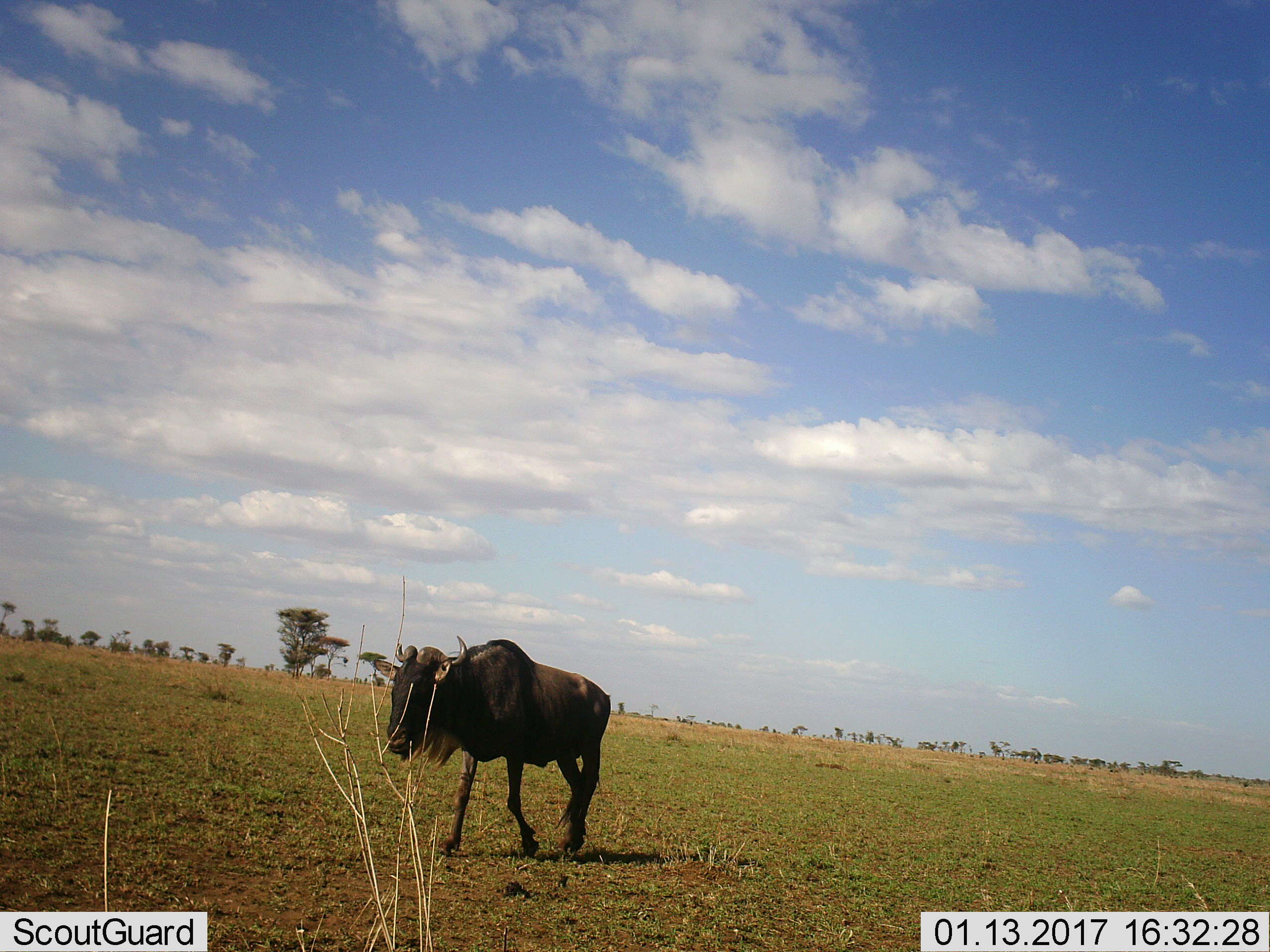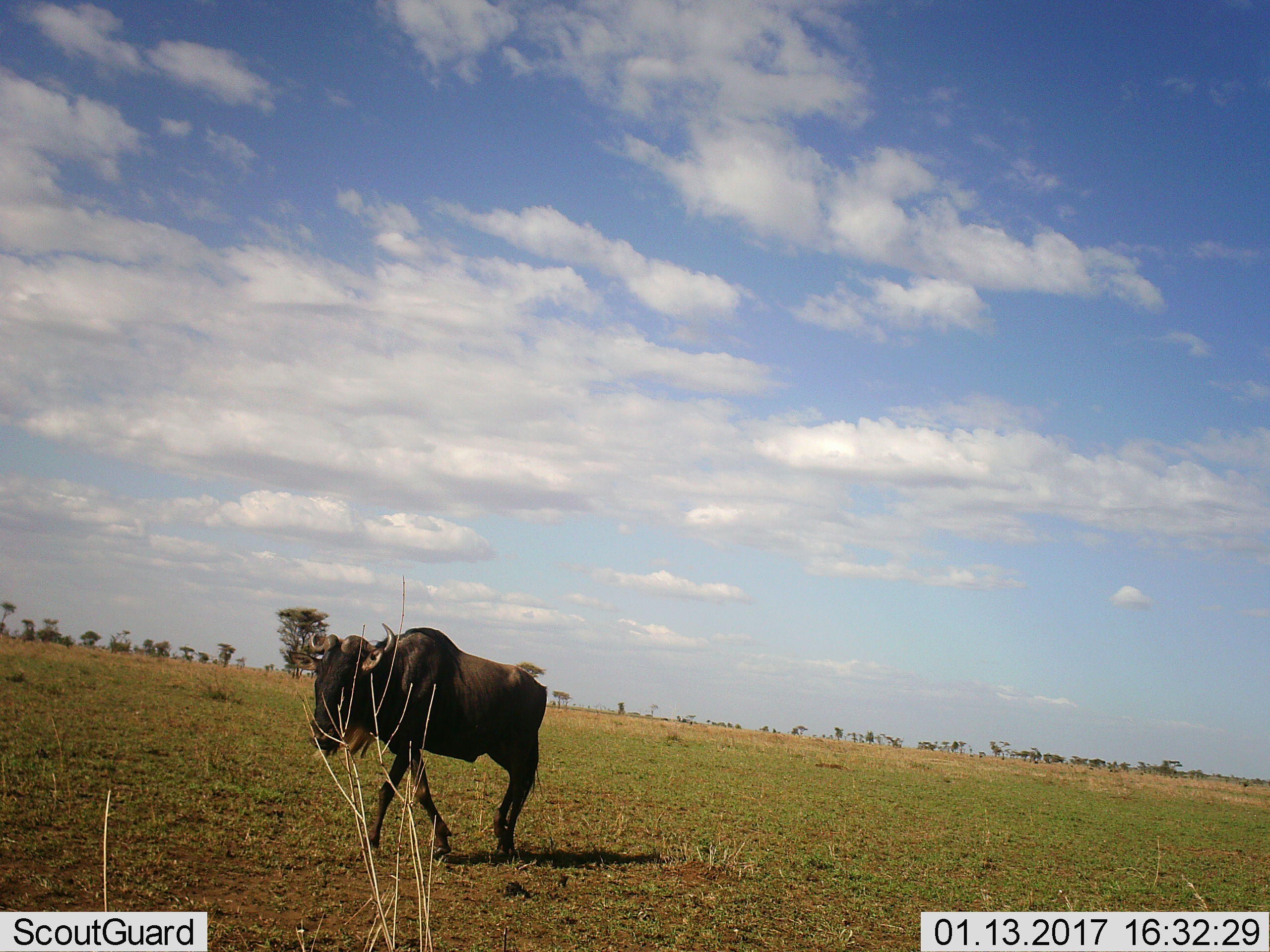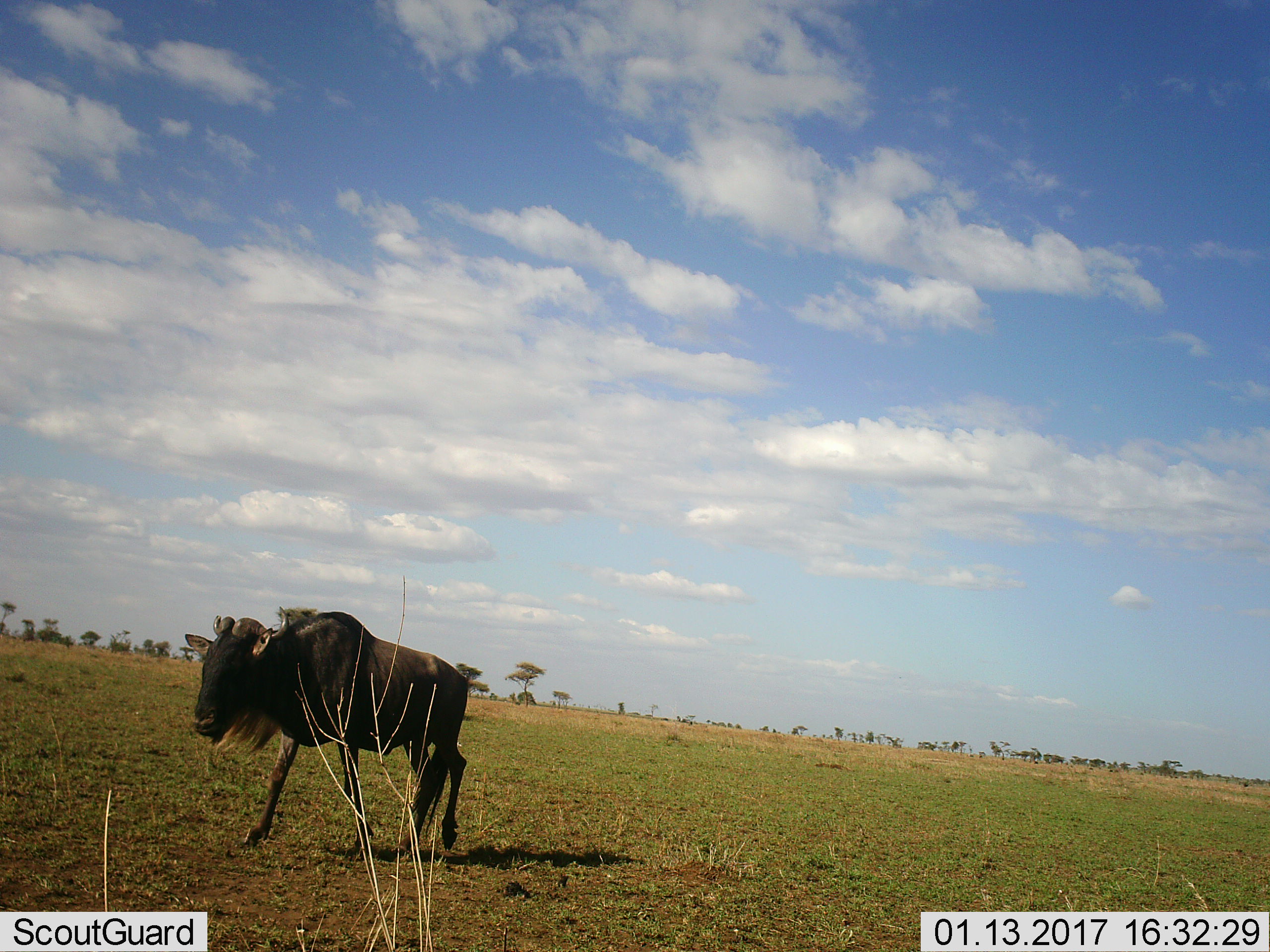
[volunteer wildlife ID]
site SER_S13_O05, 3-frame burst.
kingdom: Animalia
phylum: Chordata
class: Mammalia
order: Artiodactyla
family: Bovidae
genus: Connochaetes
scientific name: Connochaetes taurinus taurinus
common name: blue wildebeest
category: wildebeestblue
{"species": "wildebeestblue (blue wildebeest) (Connochaetes taurinus taurinus)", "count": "1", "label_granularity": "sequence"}